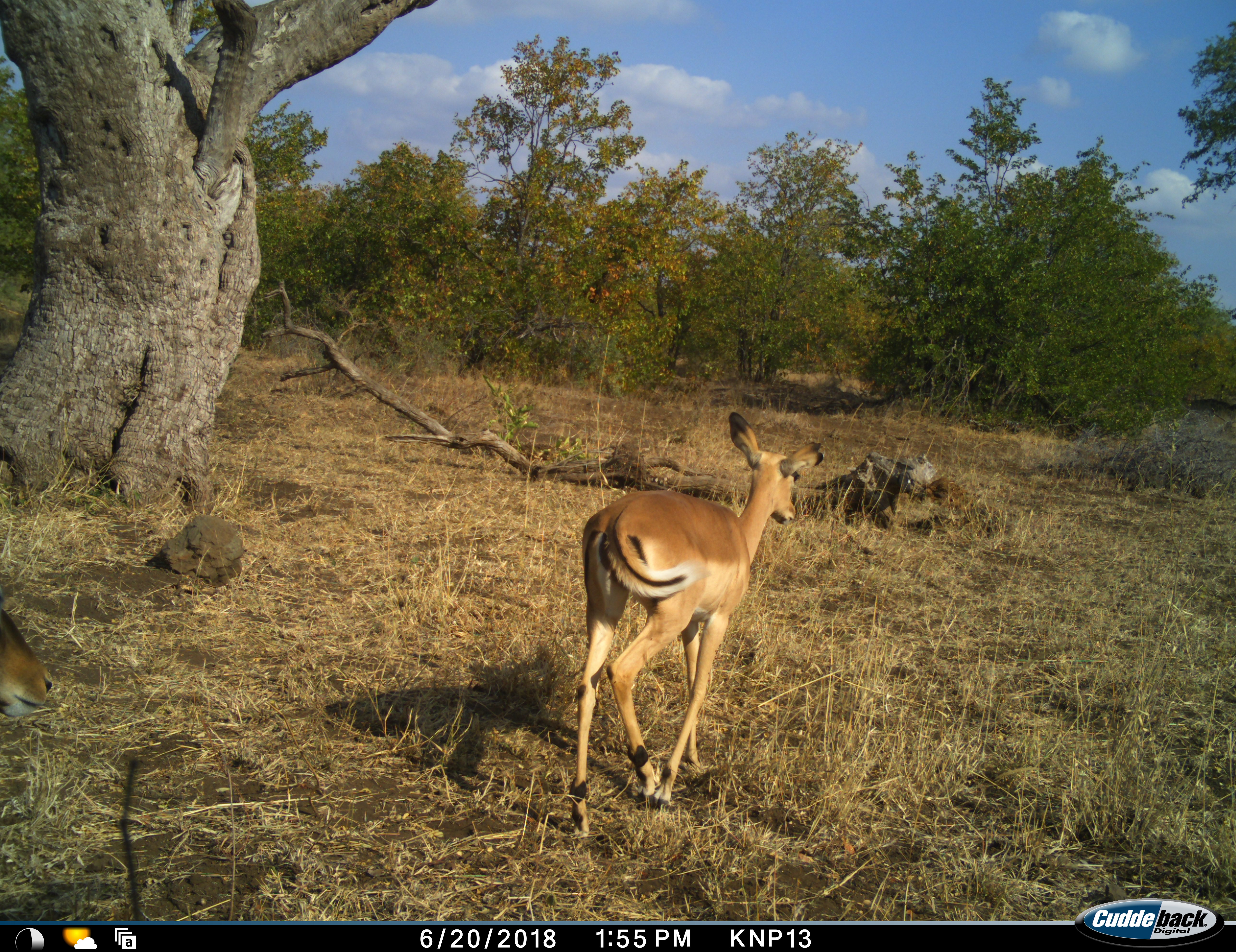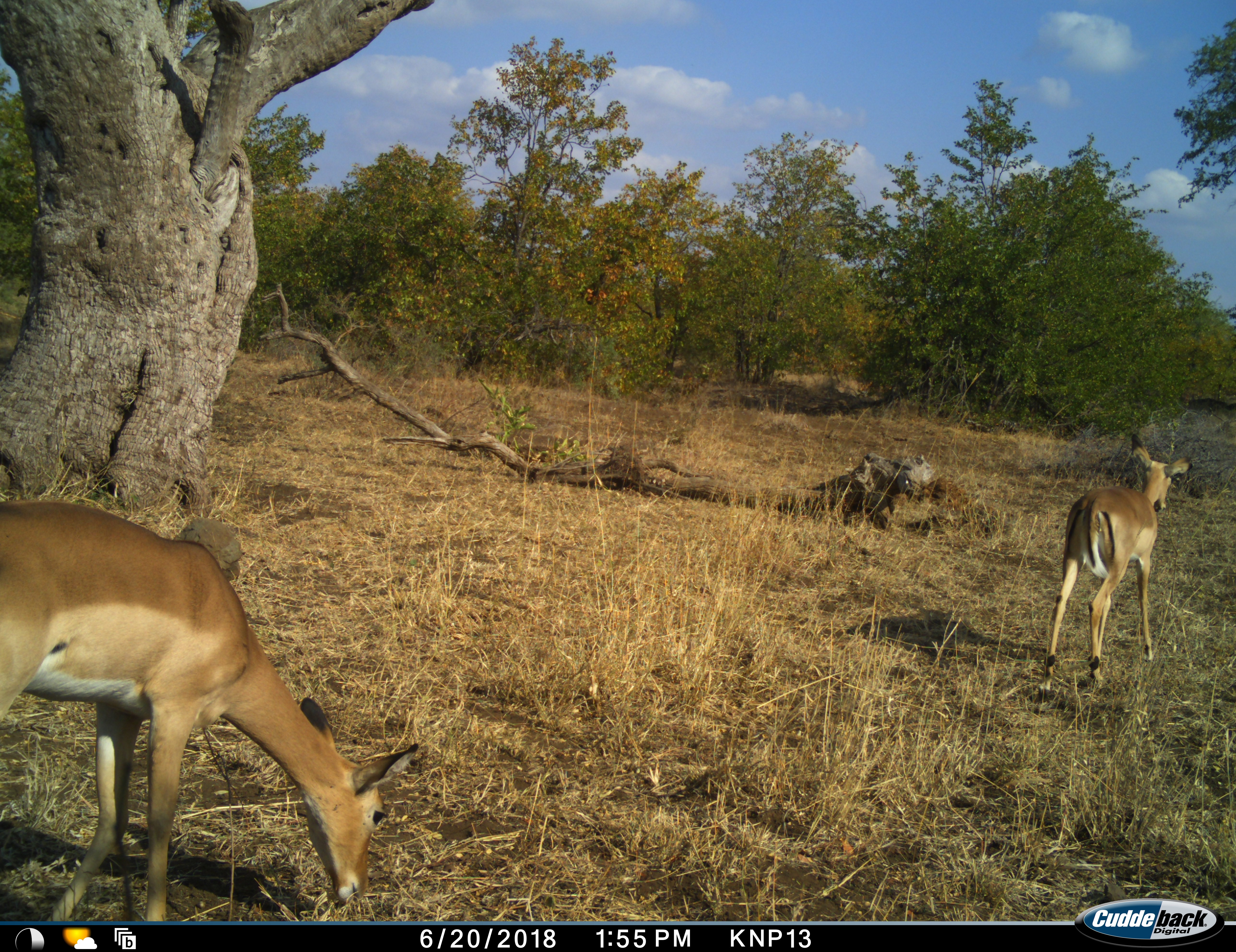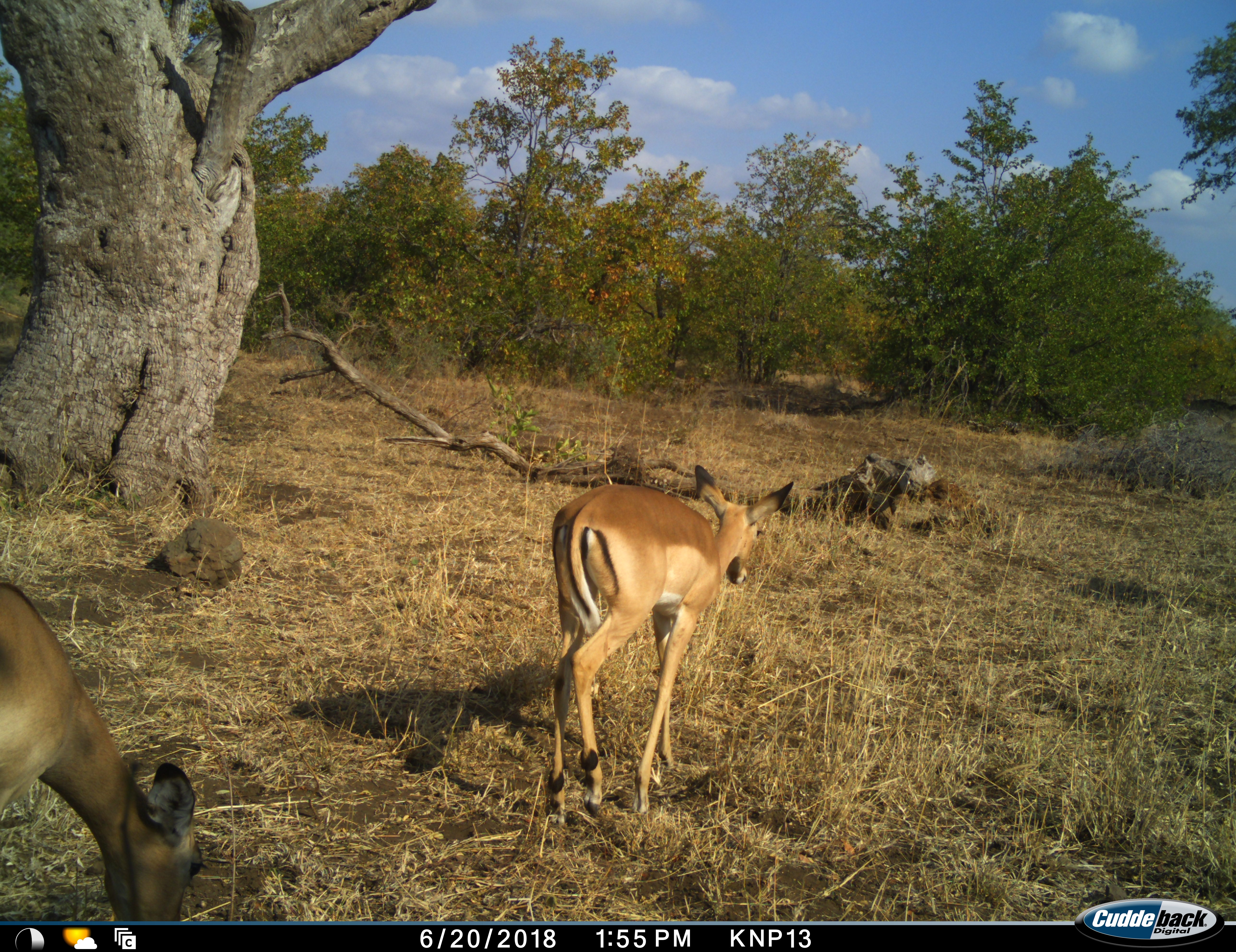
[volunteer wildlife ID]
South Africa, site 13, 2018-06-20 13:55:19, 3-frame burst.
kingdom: Animalia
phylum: Chordata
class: Mammalia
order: Artiodactyla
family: Bovidae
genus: Aepyceros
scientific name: Aepyceros melampus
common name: impala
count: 2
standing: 0%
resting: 0%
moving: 100%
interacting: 10%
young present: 0%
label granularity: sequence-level